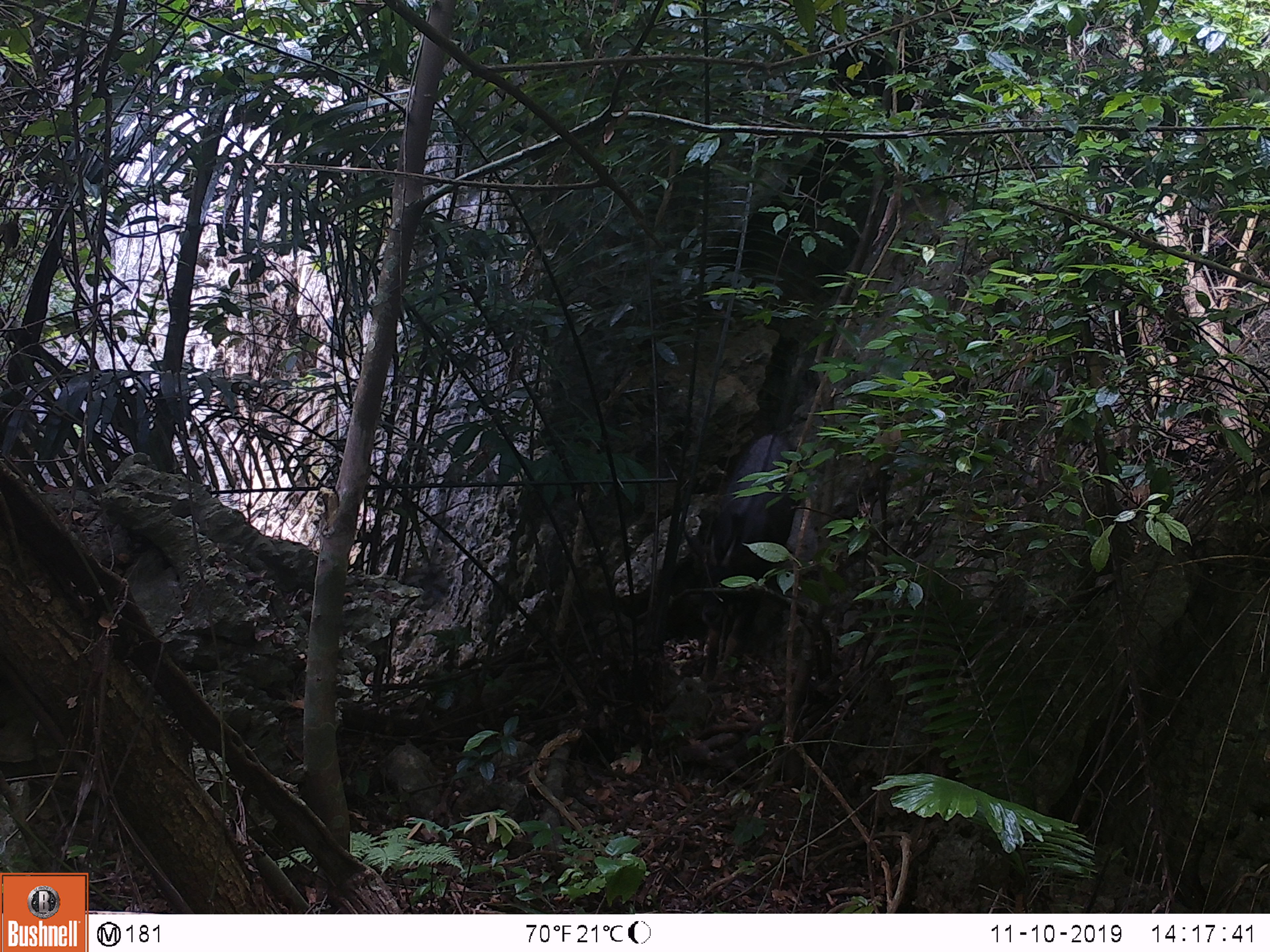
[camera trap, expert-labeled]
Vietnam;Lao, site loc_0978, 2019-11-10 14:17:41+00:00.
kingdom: Animalia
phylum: Chordata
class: Mammalia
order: Artiodactyla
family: Bovidae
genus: Capricornis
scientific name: Capricornis sumatraensis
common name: chinese serow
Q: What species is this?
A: Chinese serow (Capricornis sumatraensis).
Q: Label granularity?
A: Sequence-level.